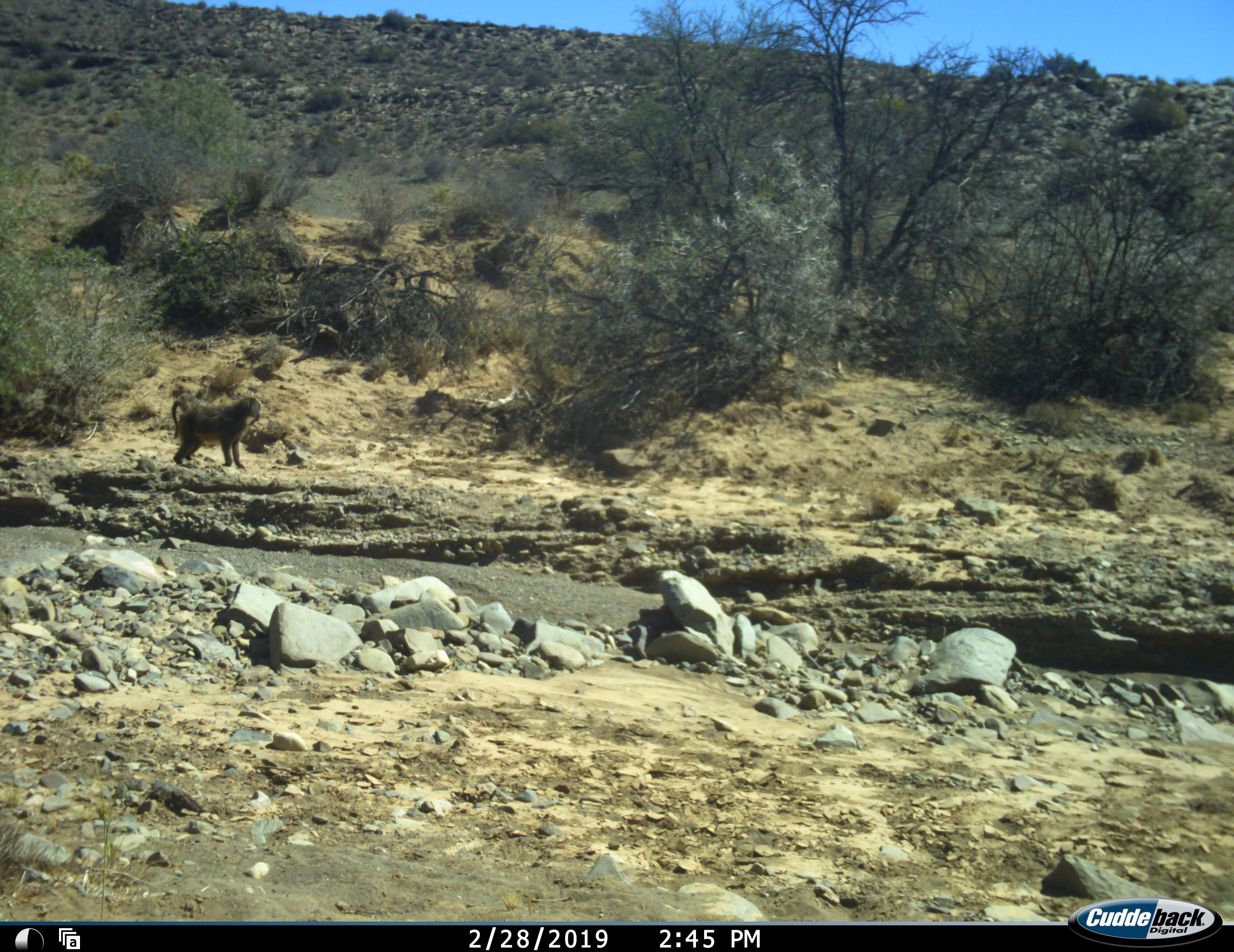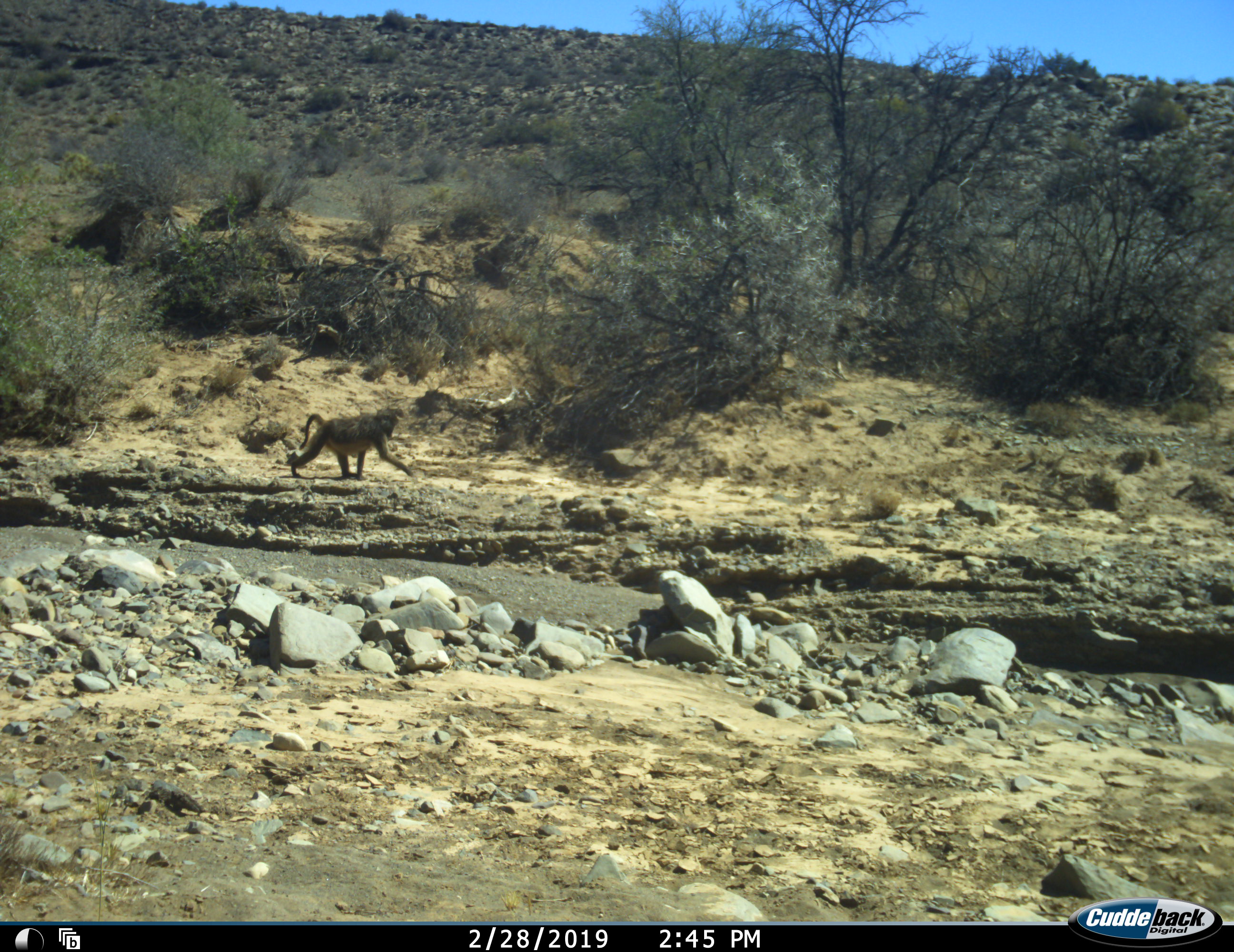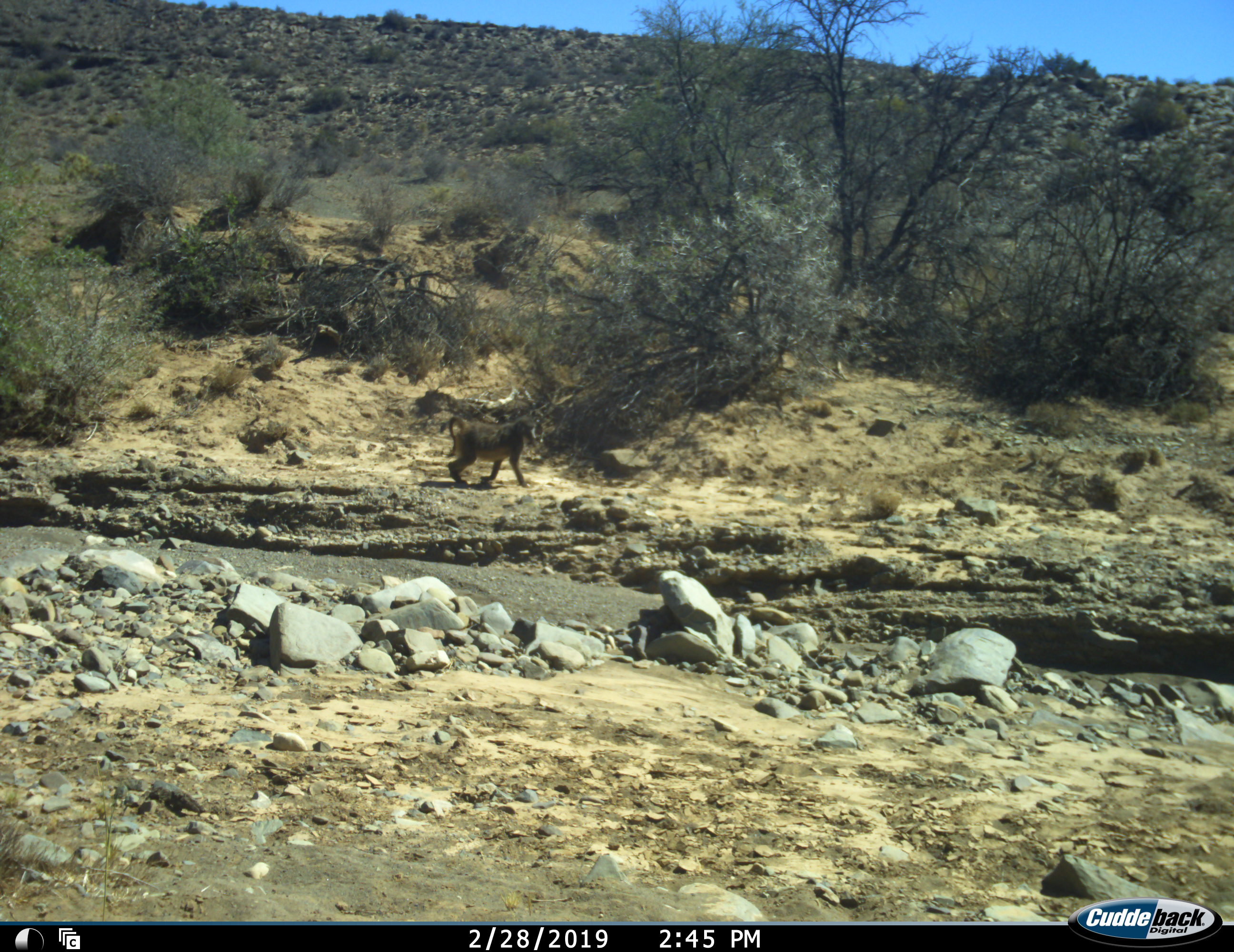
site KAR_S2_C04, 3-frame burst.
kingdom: Animalia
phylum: Chordata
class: Mammalia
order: Primates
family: Cercopithecidae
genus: Papio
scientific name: Papio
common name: baboon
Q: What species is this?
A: Baboon (Papio).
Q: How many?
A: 1.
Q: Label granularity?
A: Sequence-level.